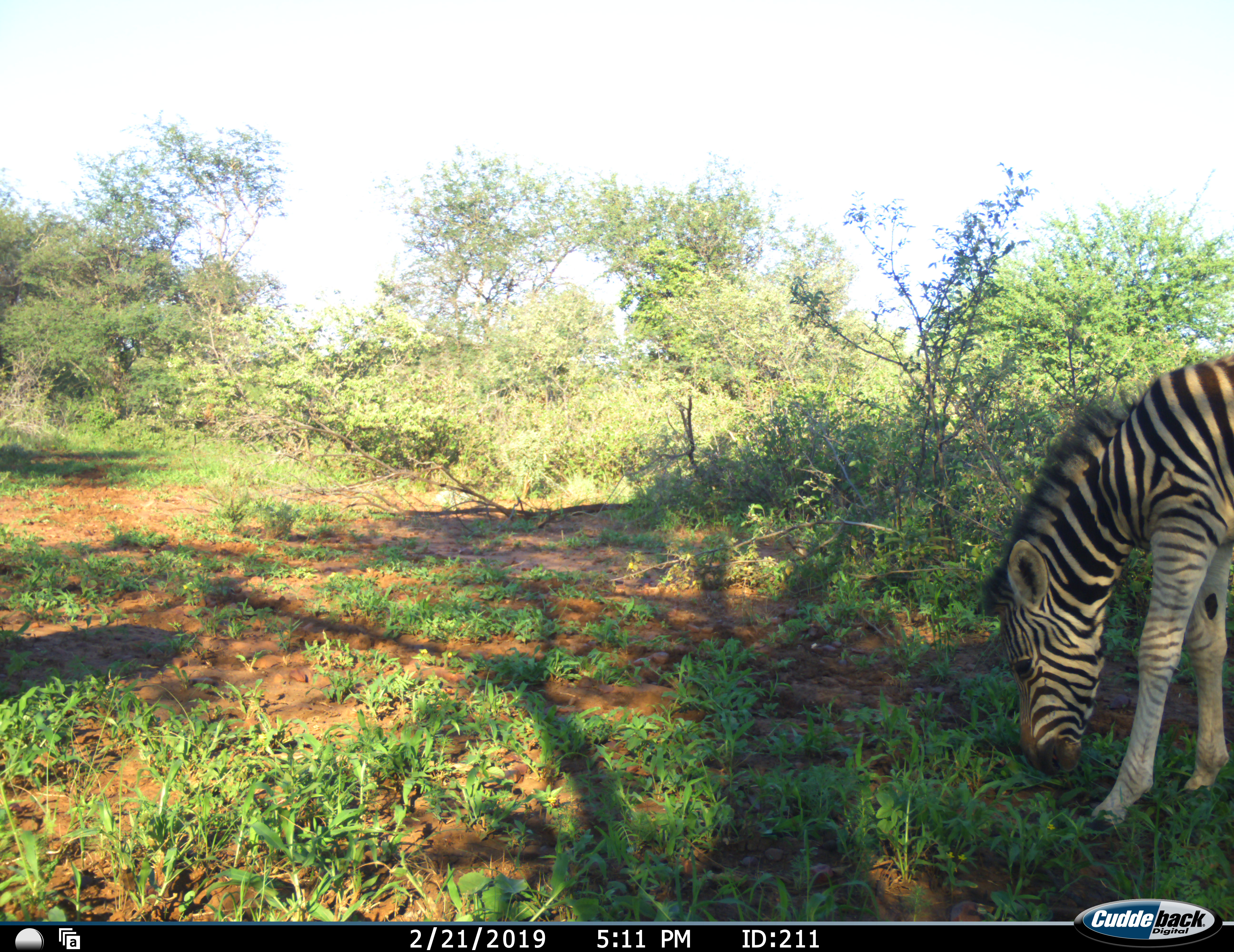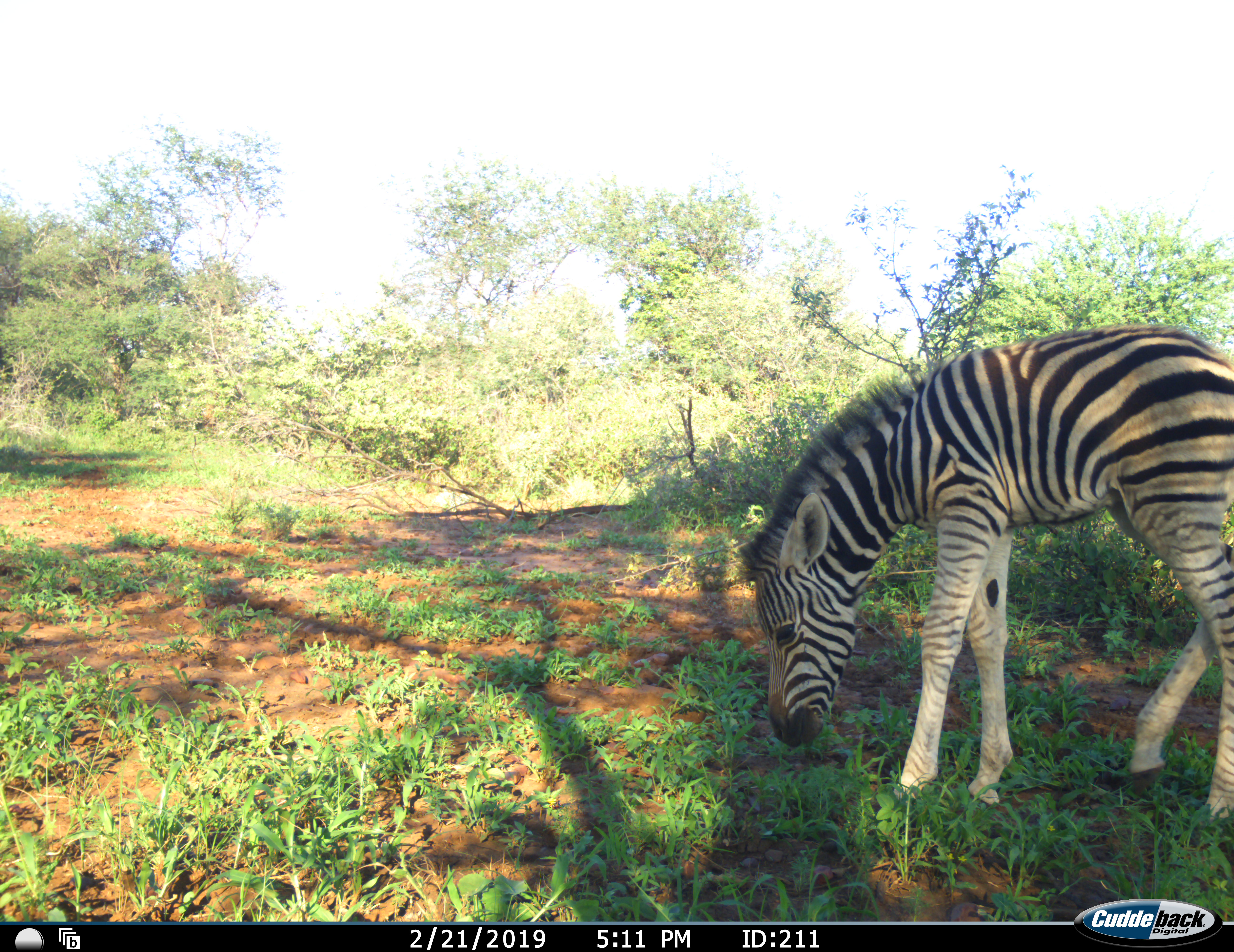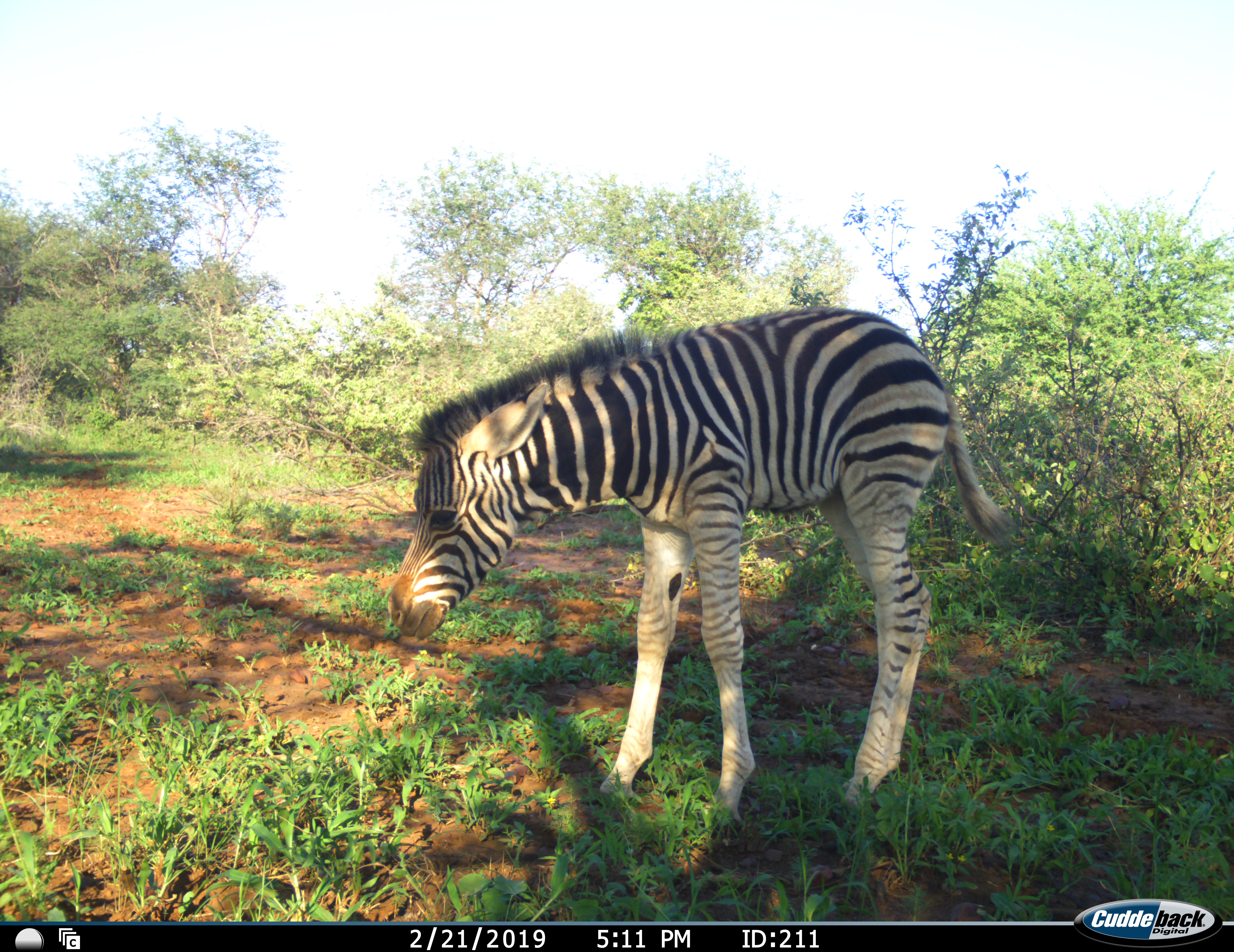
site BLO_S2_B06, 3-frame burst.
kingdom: Animalia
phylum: Chordata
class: Mammalia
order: Perissodactyla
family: Equidae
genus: Equus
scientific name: Equus quagga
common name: plains zebra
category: zebraplains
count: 1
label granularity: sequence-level